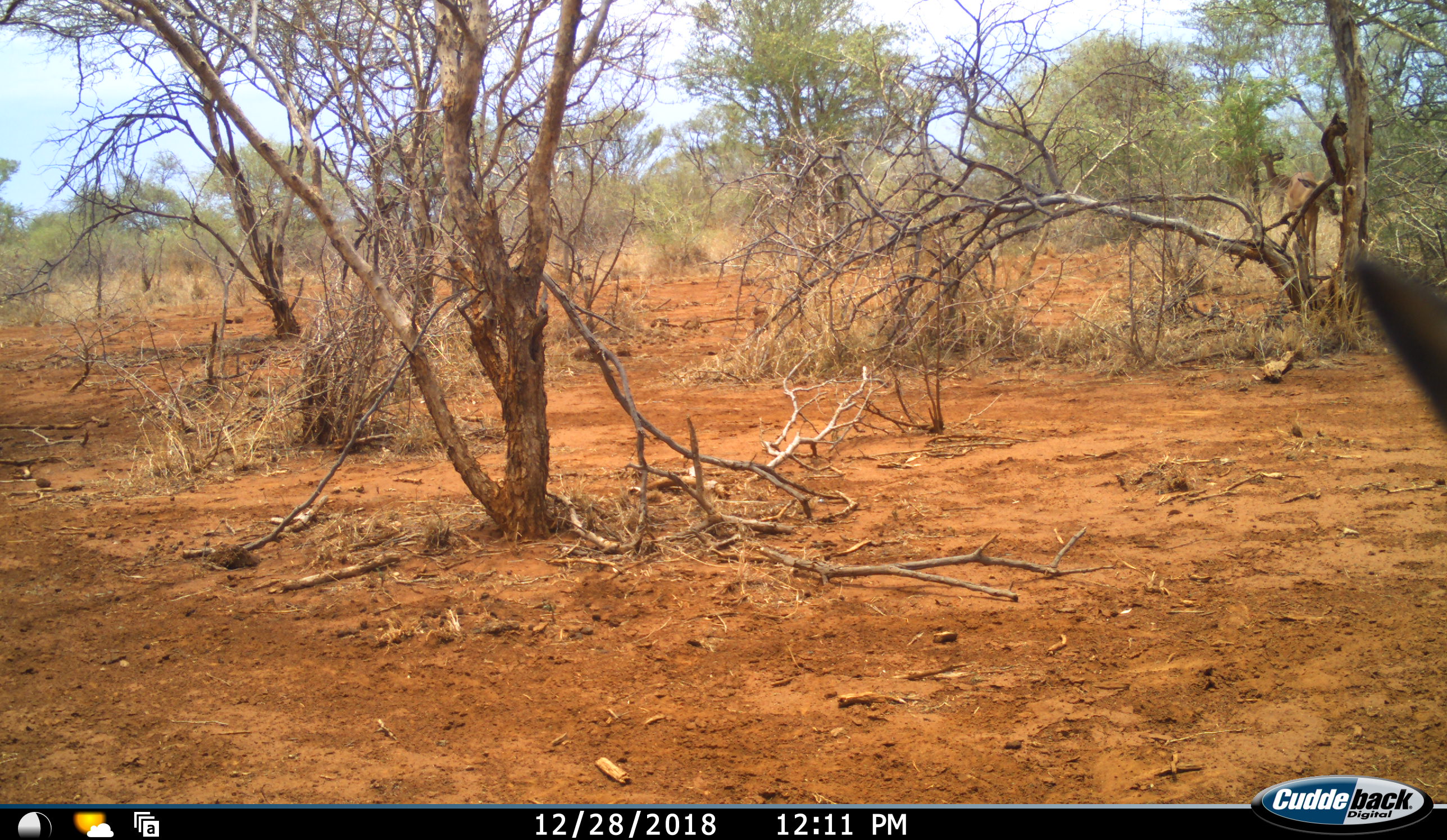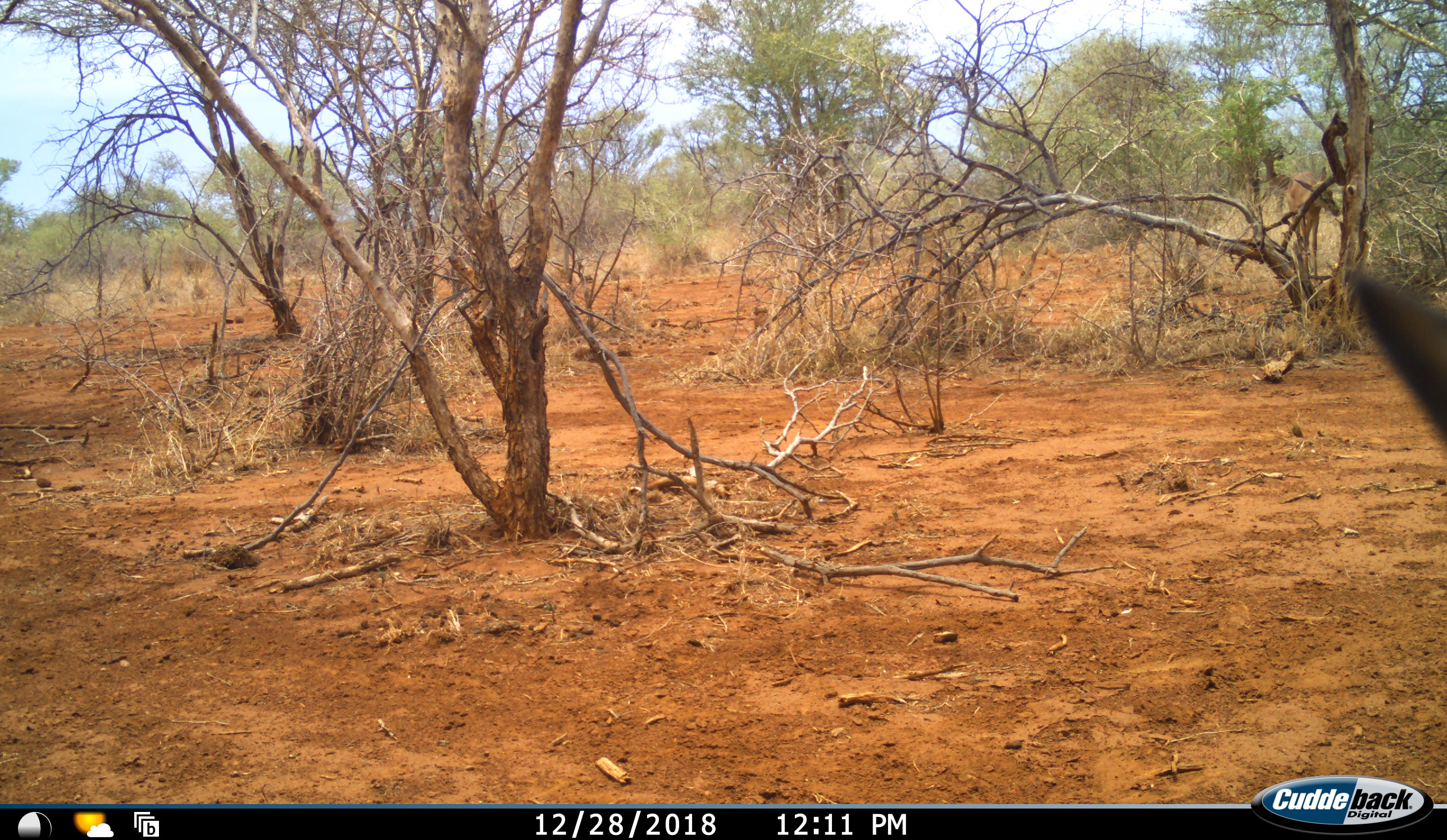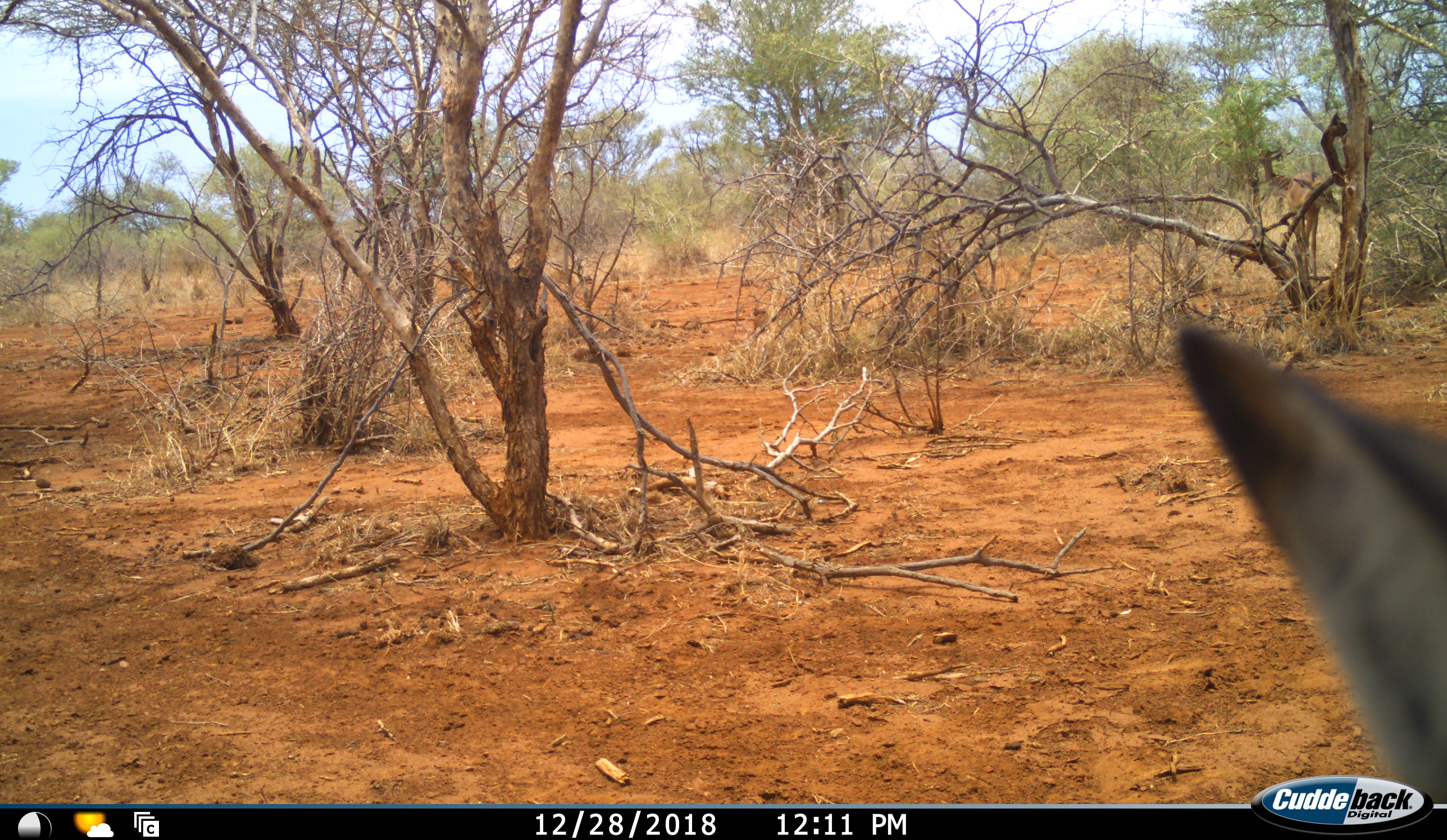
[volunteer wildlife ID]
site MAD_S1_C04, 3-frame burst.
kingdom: Animalia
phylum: Chordata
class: Mammalia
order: Artiodactyla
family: Bovidae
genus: Aepyceros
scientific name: Aepyceros melampus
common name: impala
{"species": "impala (Aepyceros melampus)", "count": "1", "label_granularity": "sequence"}